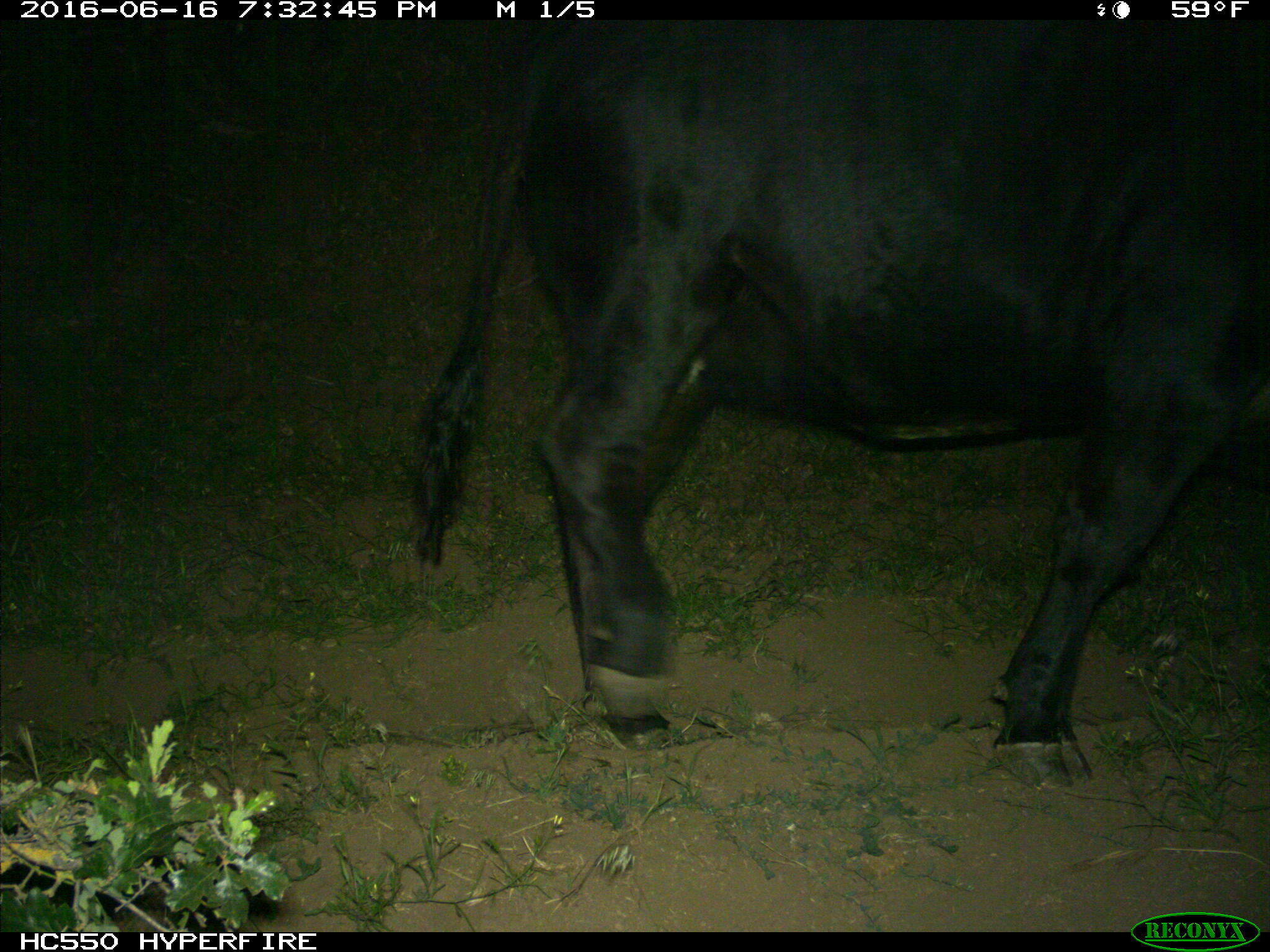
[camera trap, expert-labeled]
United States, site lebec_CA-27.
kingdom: Animalia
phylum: Chordata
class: Mammalia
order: Artiodactyla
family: Bovidae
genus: Bos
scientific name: Bos taurus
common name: domestic cow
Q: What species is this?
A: Bos taurus (domestic cow).